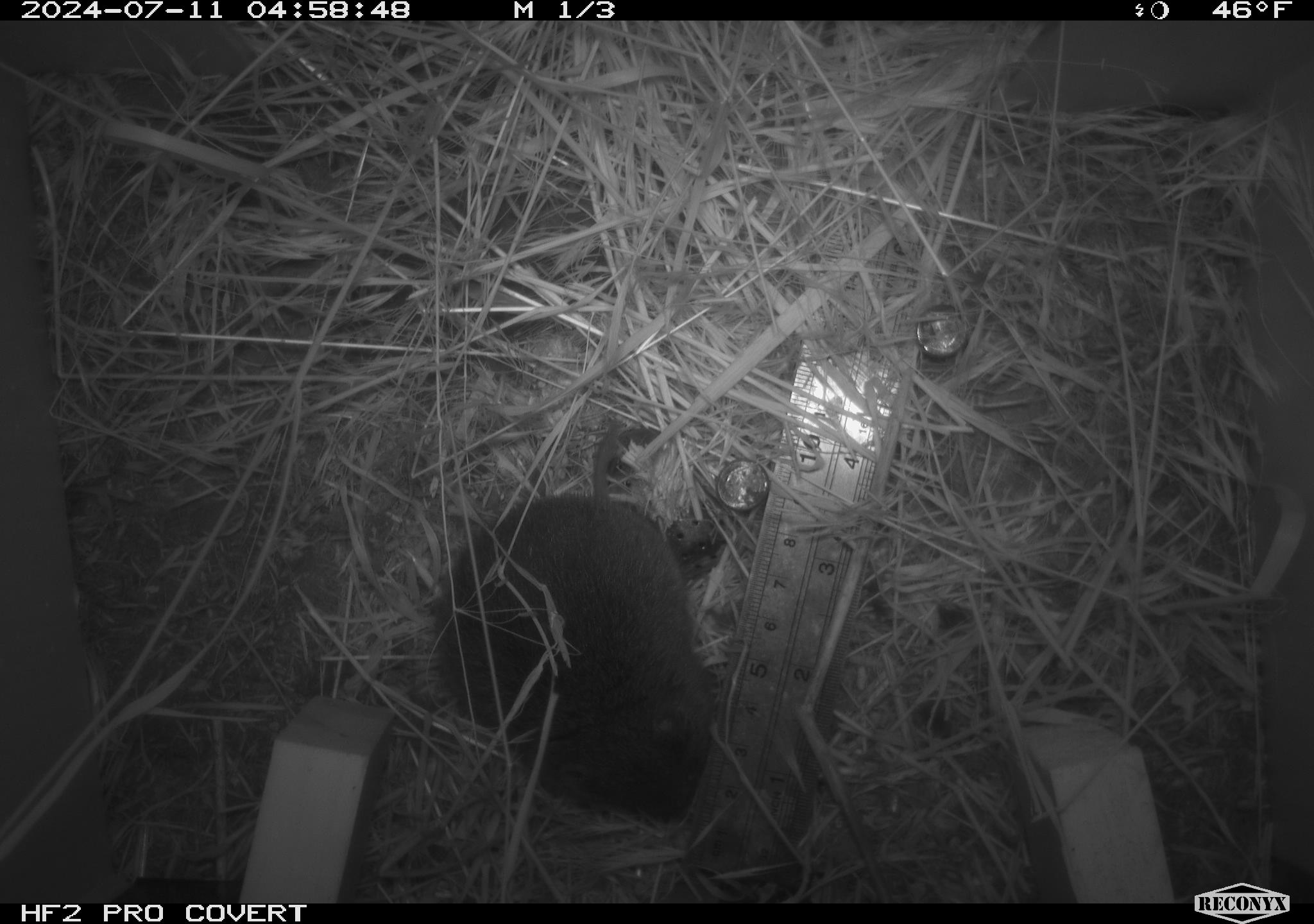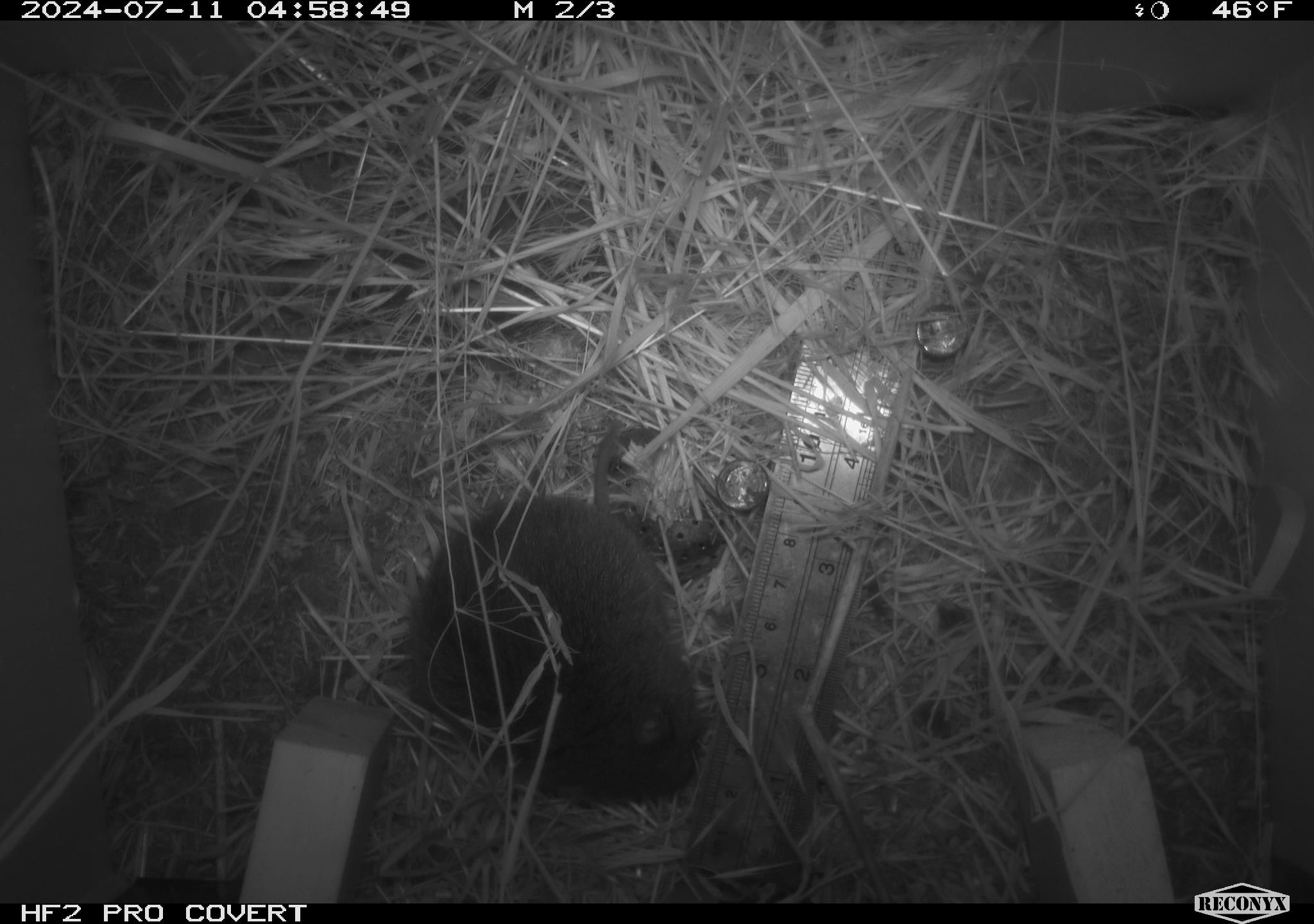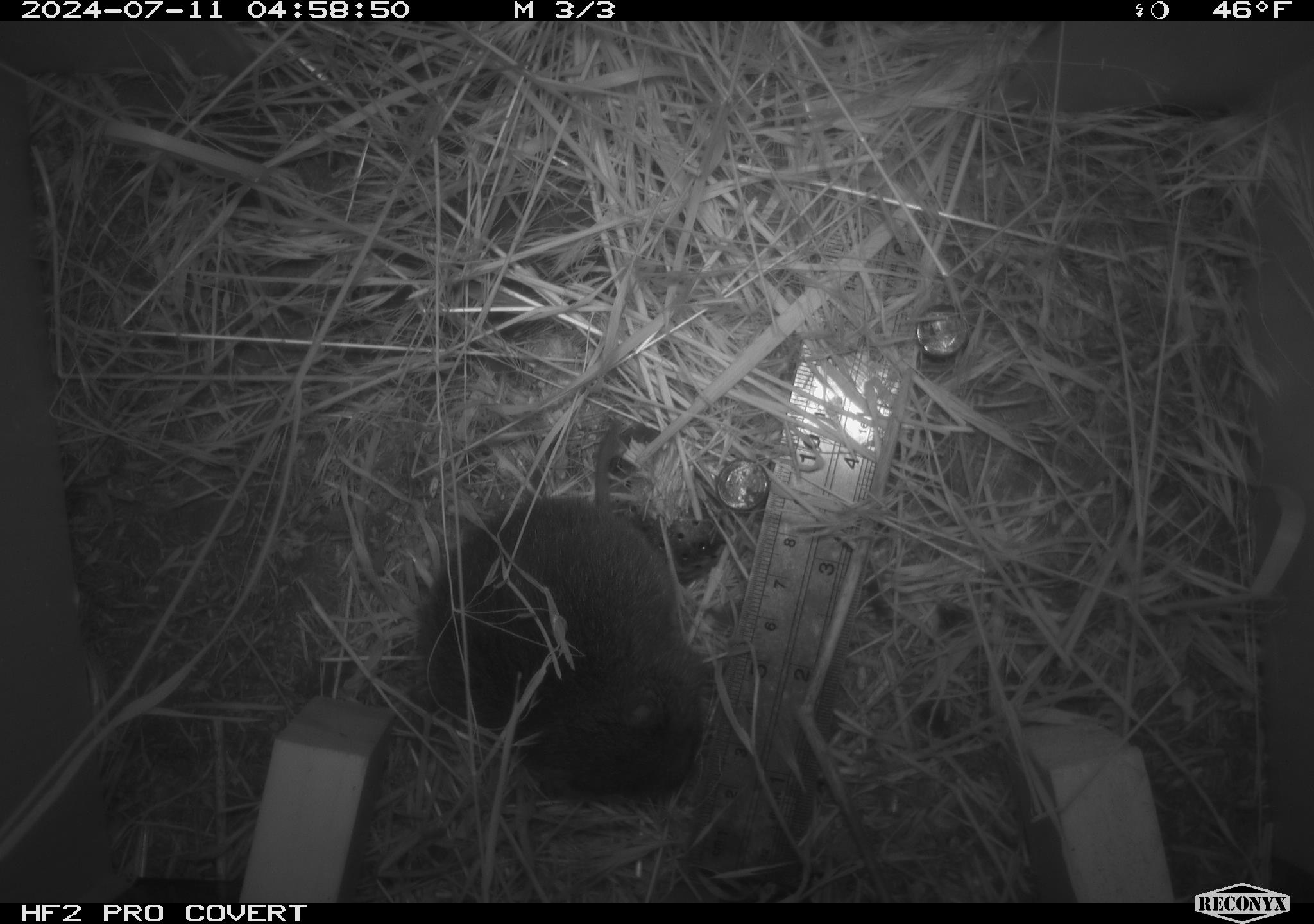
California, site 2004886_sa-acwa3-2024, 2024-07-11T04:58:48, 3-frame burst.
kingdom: Animalia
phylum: Chordata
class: Mammalia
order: Rodentia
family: Cricetidae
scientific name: Arvicolinae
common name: voles, lemmings, and muskrats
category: arvicolinae subfamily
Arvicolinae subfamily (voles, lemmings, and muskrats) (Arvicolinae).